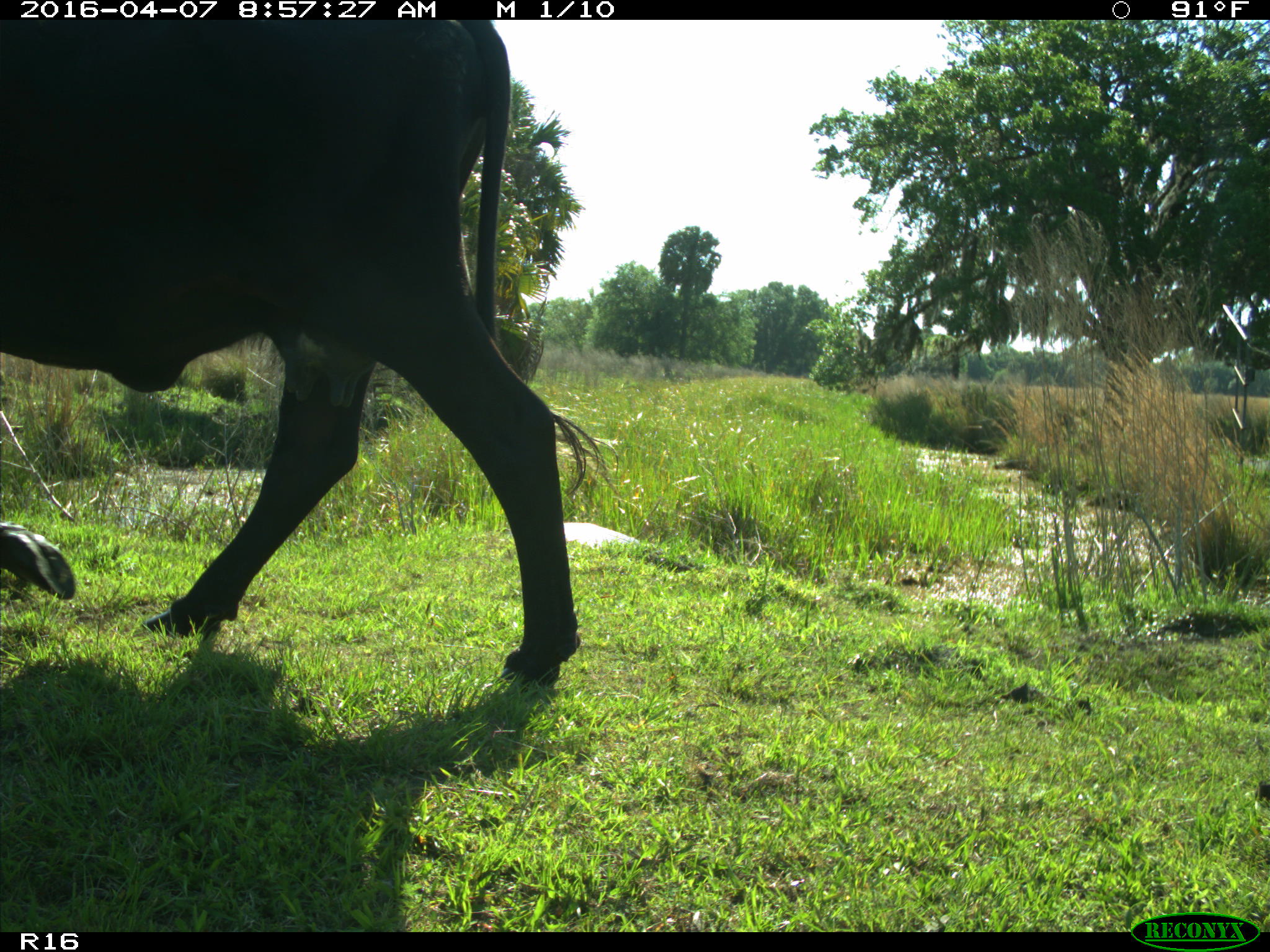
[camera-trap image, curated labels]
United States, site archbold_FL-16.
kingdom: Animalia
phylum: Chordata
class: Mammalia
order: Artiodactyla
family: Bovidae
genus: Bos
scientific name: Bos taurus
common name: domestic cow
Bos taurus (domestic cow).